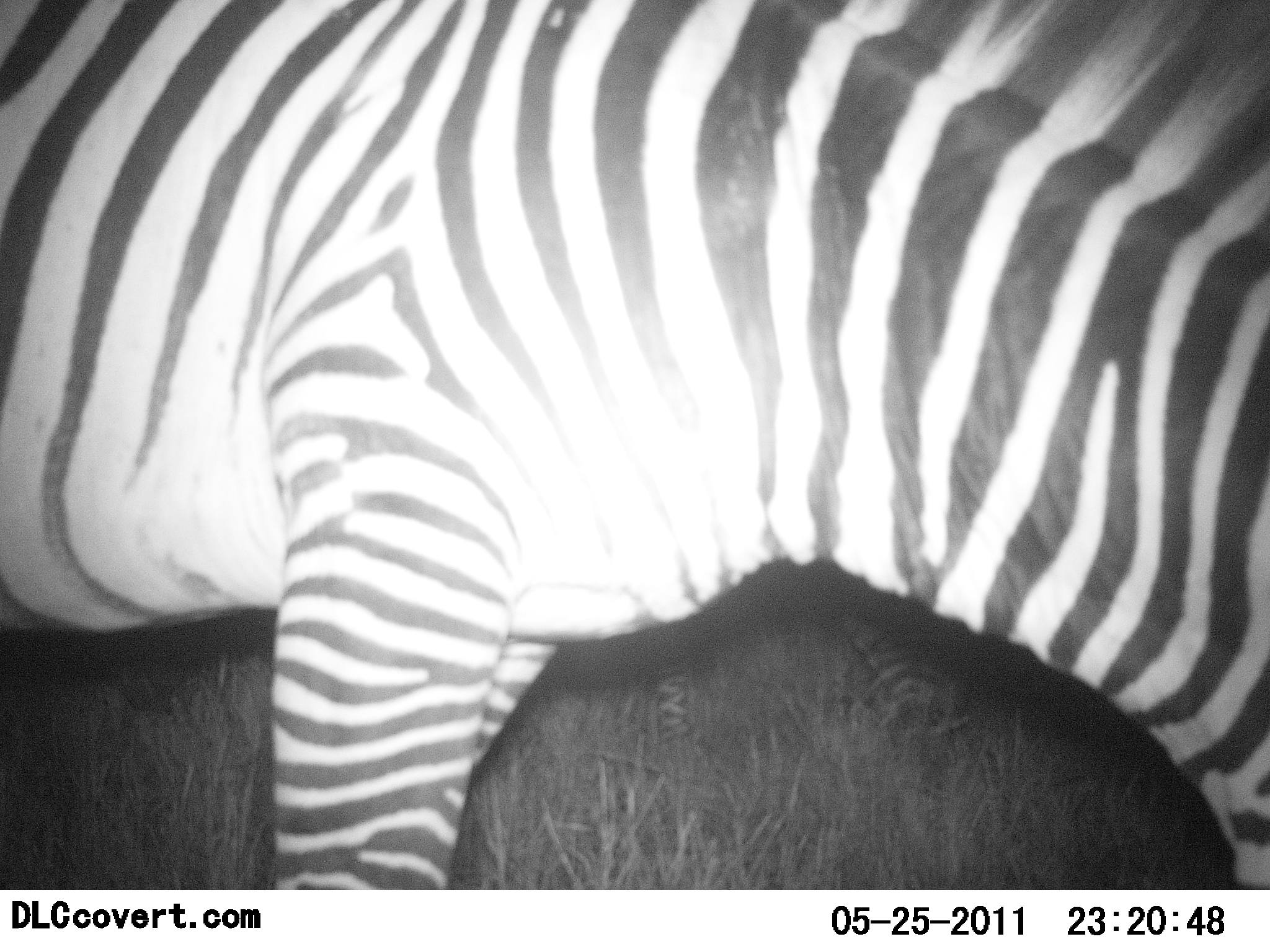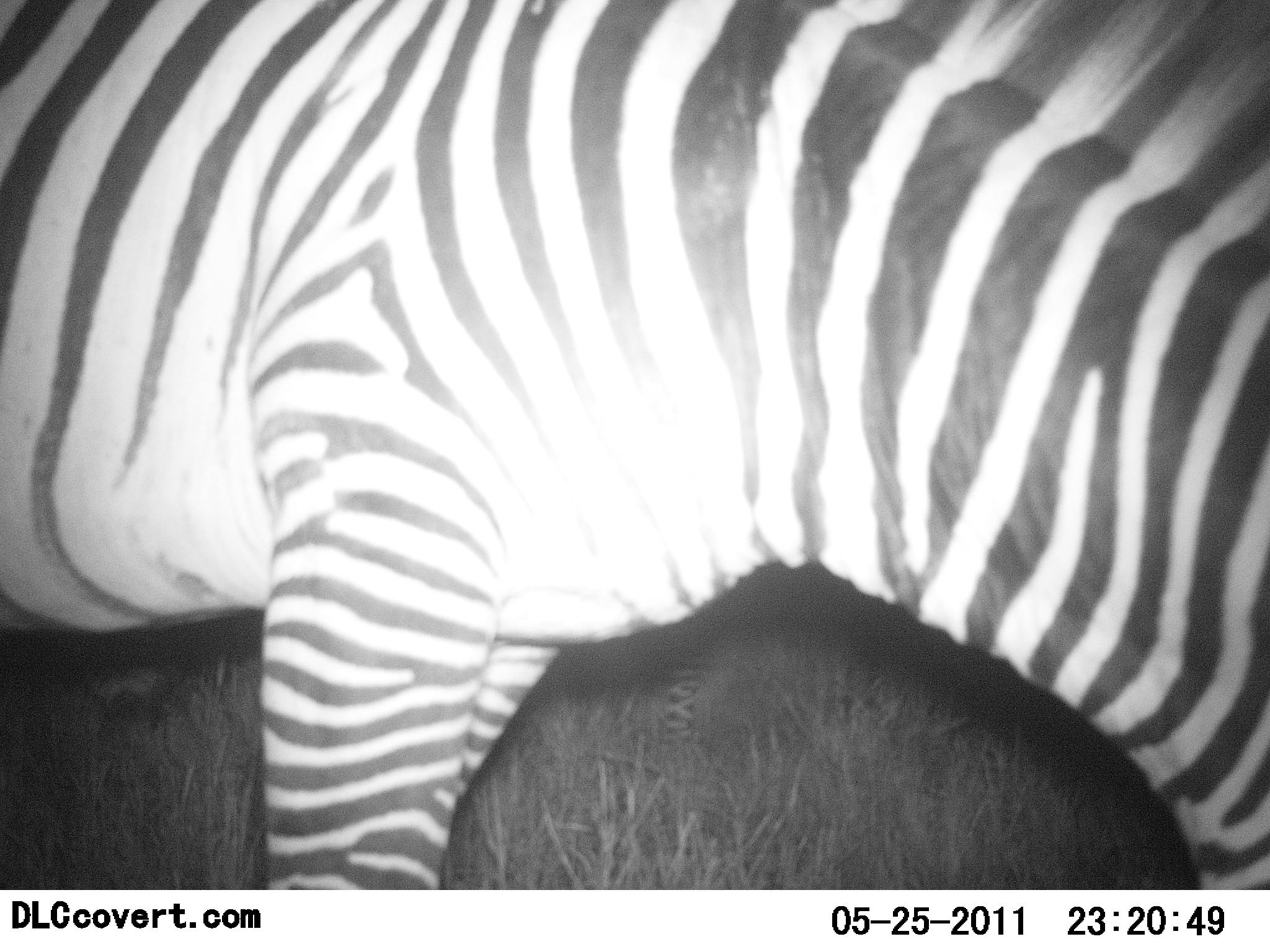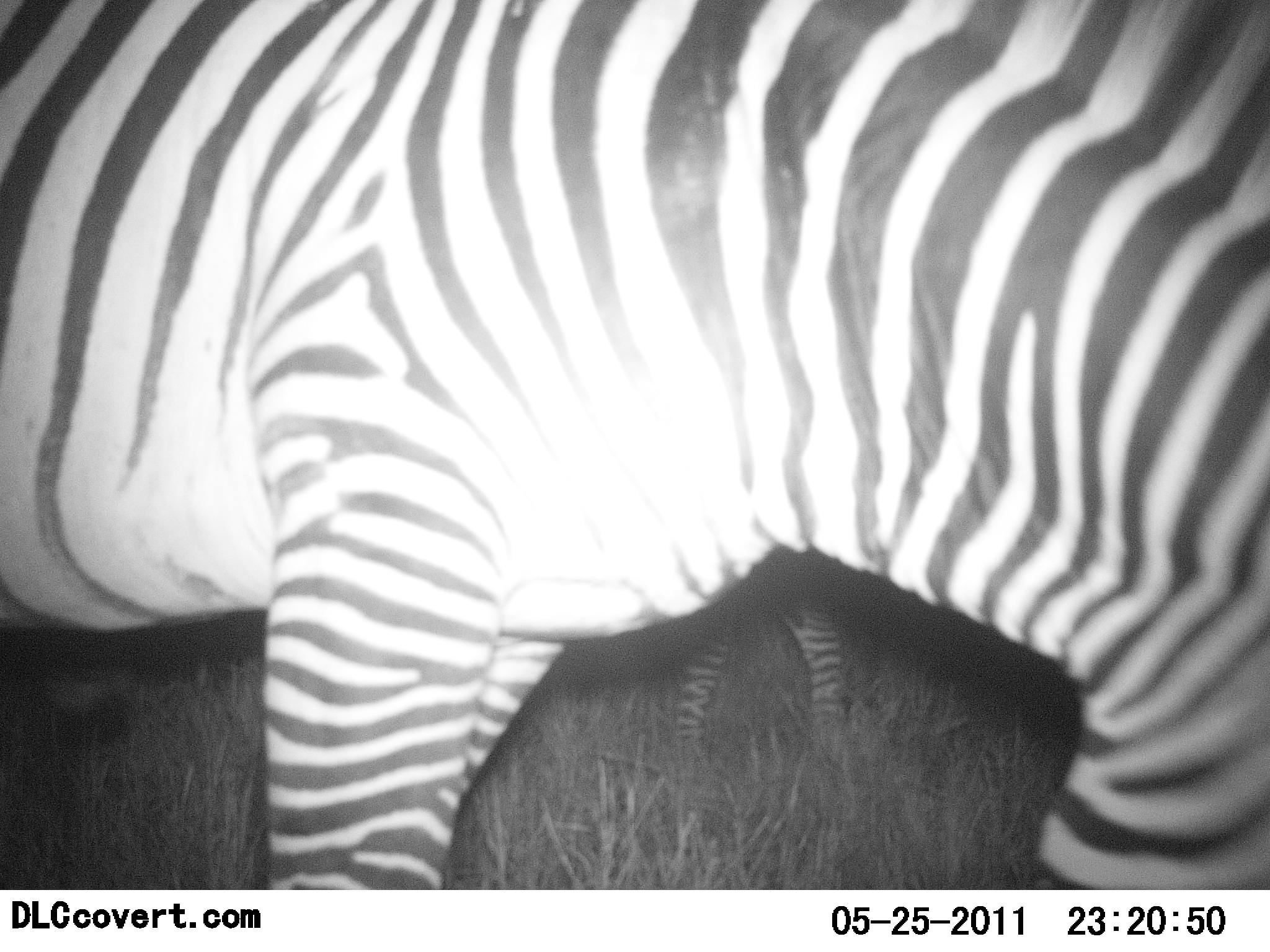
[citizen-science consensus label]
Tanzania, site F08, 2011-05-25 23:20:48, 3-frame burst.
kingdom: Animalia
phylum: Chordata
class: Mammalia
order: Perissodactyla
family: Equidae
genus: Equus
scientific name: Equus quagga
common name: plains zebra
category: zebra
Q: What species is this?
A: Zebra (plains zebra) (Equus quagga).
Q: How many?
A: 2.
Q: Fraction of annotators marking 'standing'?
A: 36%.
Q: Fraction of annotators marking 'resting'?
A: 0%.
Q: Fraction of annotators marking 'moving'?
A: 9%.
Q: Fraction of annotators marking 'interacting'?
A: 0%.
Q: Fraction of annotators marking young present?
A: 0%.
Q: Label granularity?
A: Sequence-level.